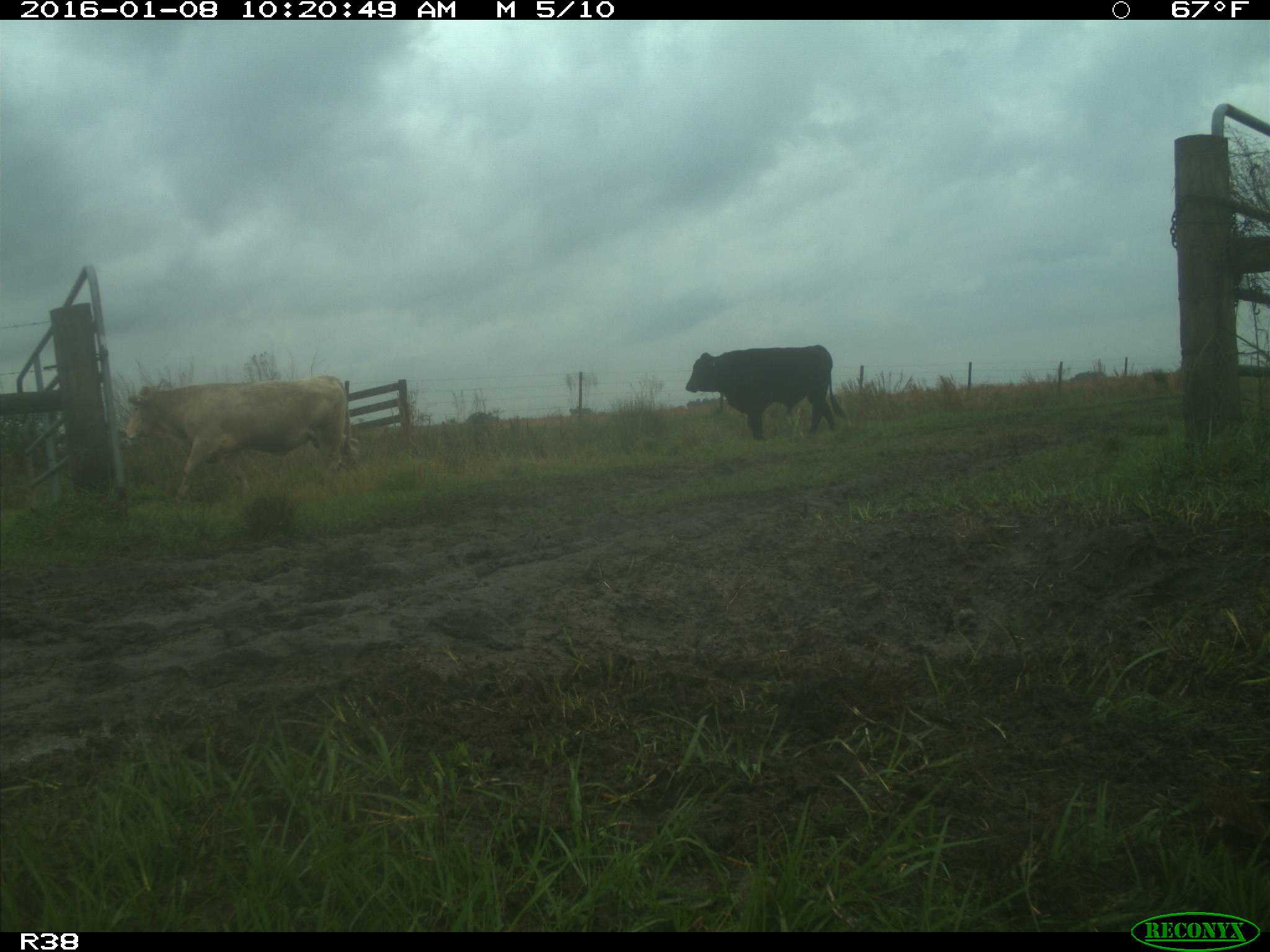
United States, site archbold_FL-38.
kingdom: Animalia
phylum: Chordata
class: Mammalia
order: Artiodactyla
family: Bovidae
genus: Bos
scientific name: Bos taurus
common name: domestic cow